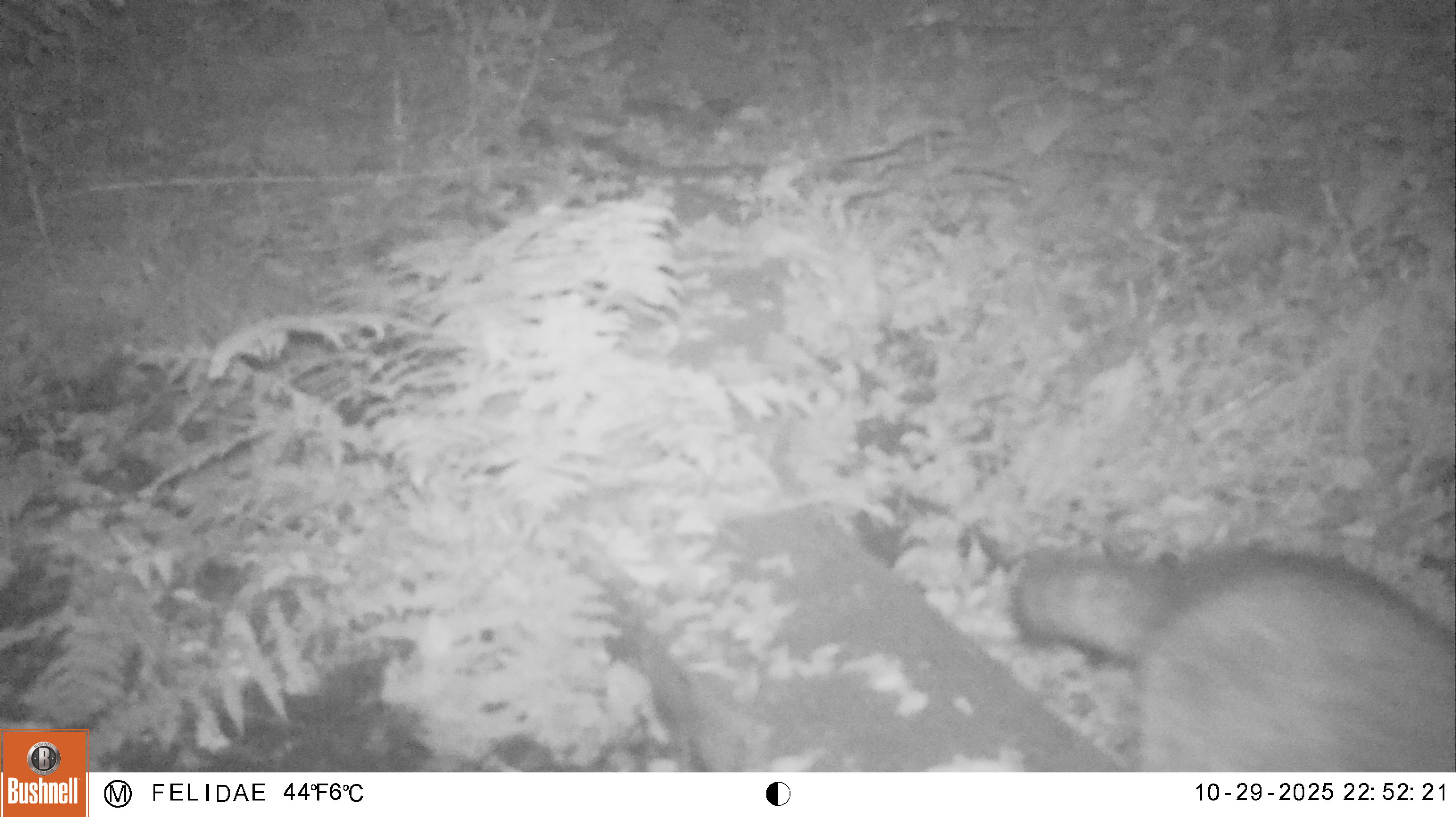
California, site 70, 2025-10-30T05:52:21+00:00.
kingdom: Animalia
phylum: Chordata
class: Mammalia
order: Carnivora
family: Procyonidae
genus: Procyon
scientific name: Procyon lotor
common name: raccoon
Raccoon (Procyon lotor).